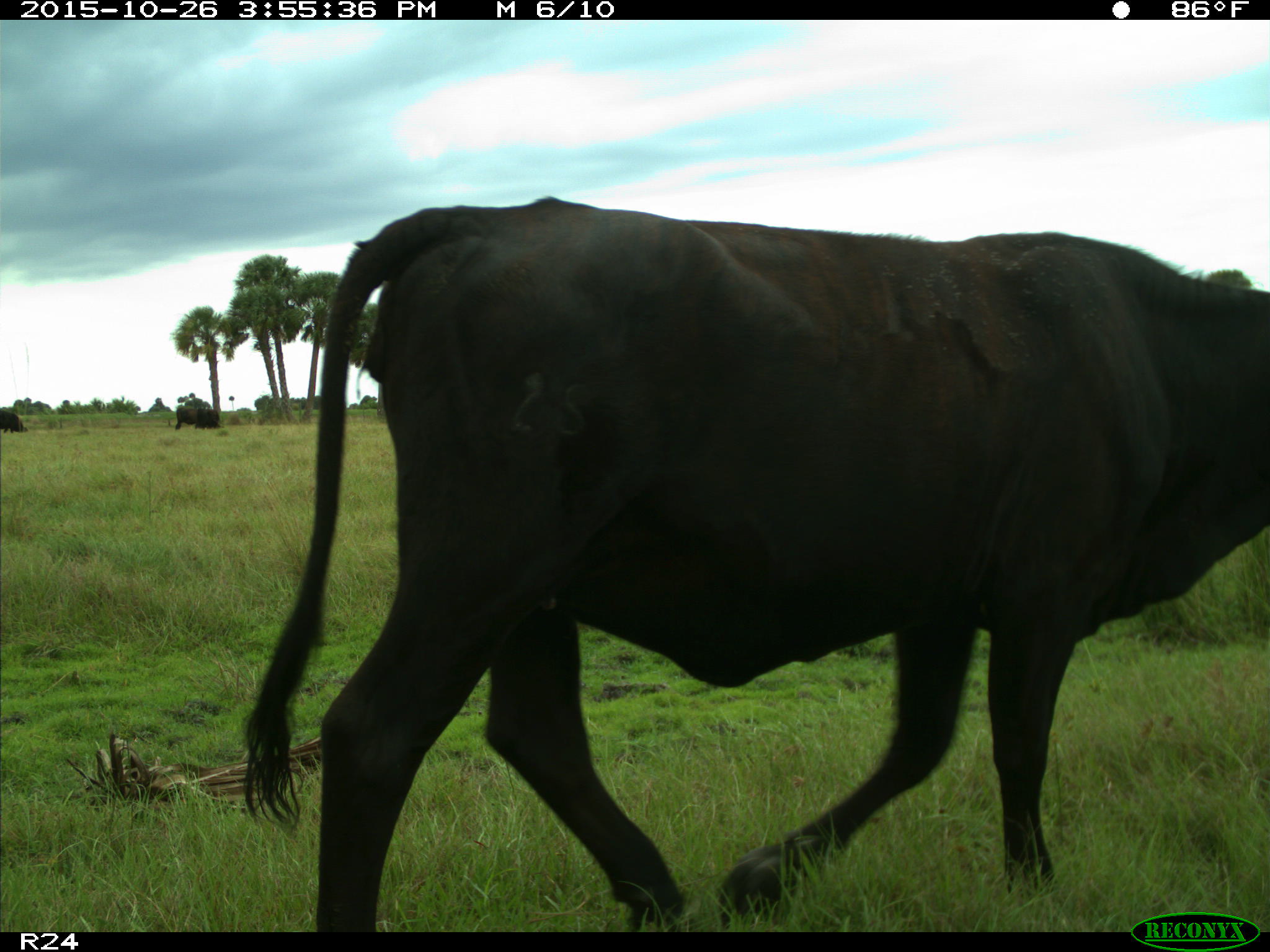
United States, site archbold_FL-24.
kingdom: Animalia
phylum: Chordata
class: Mammalia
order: Artiodactyla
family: Bovidae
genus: Bos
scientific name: Bos taurus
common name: domestic cow